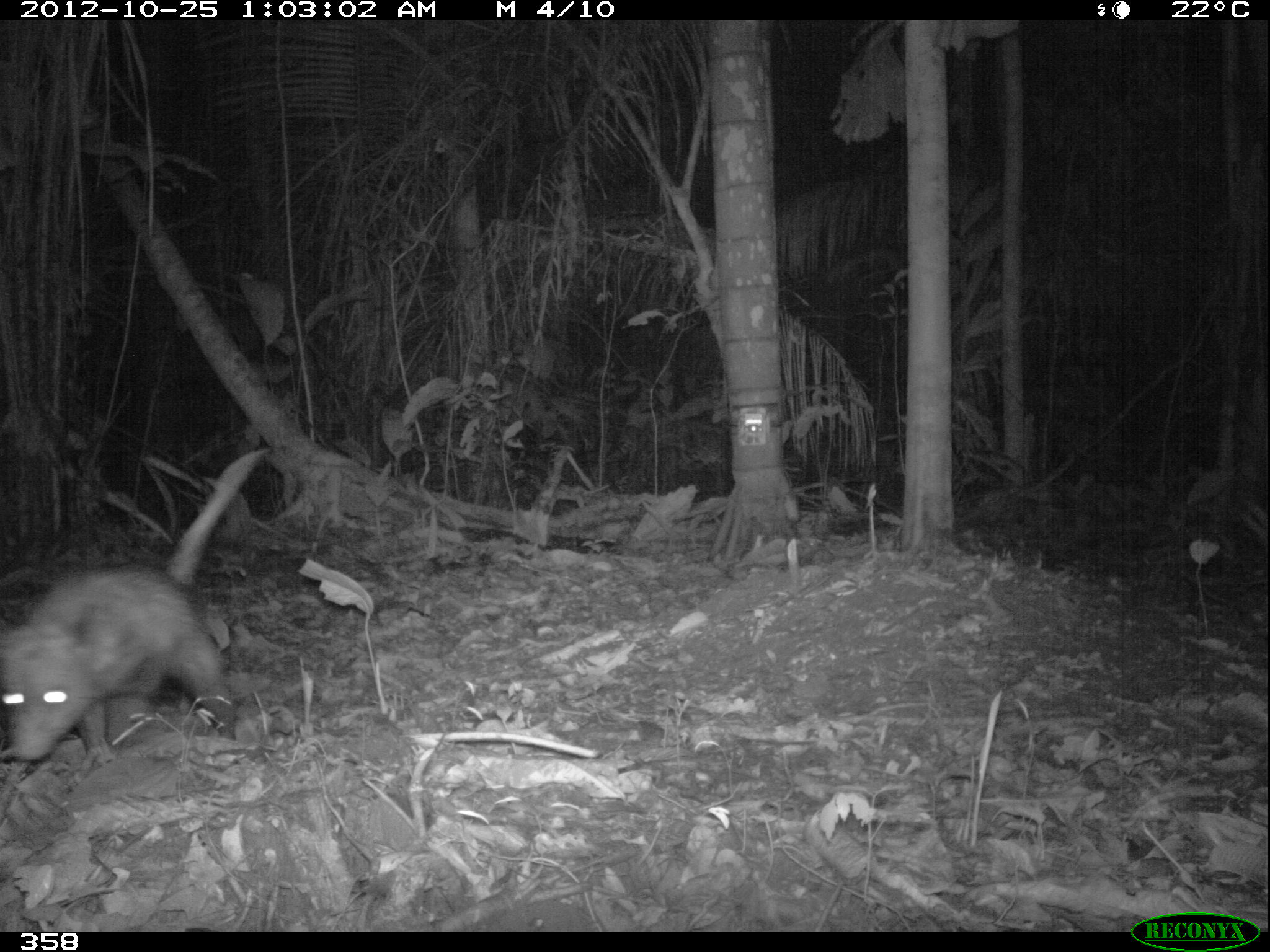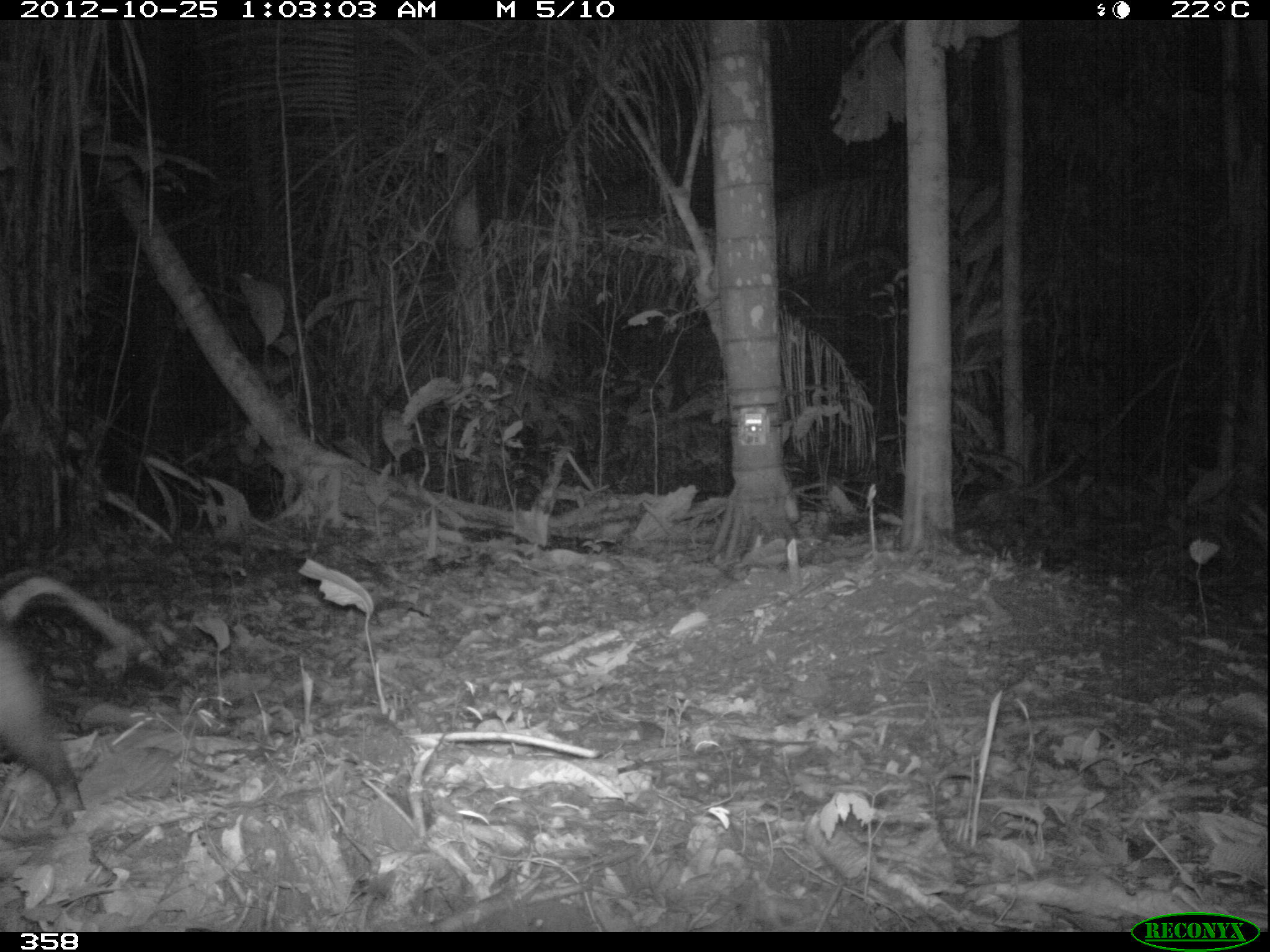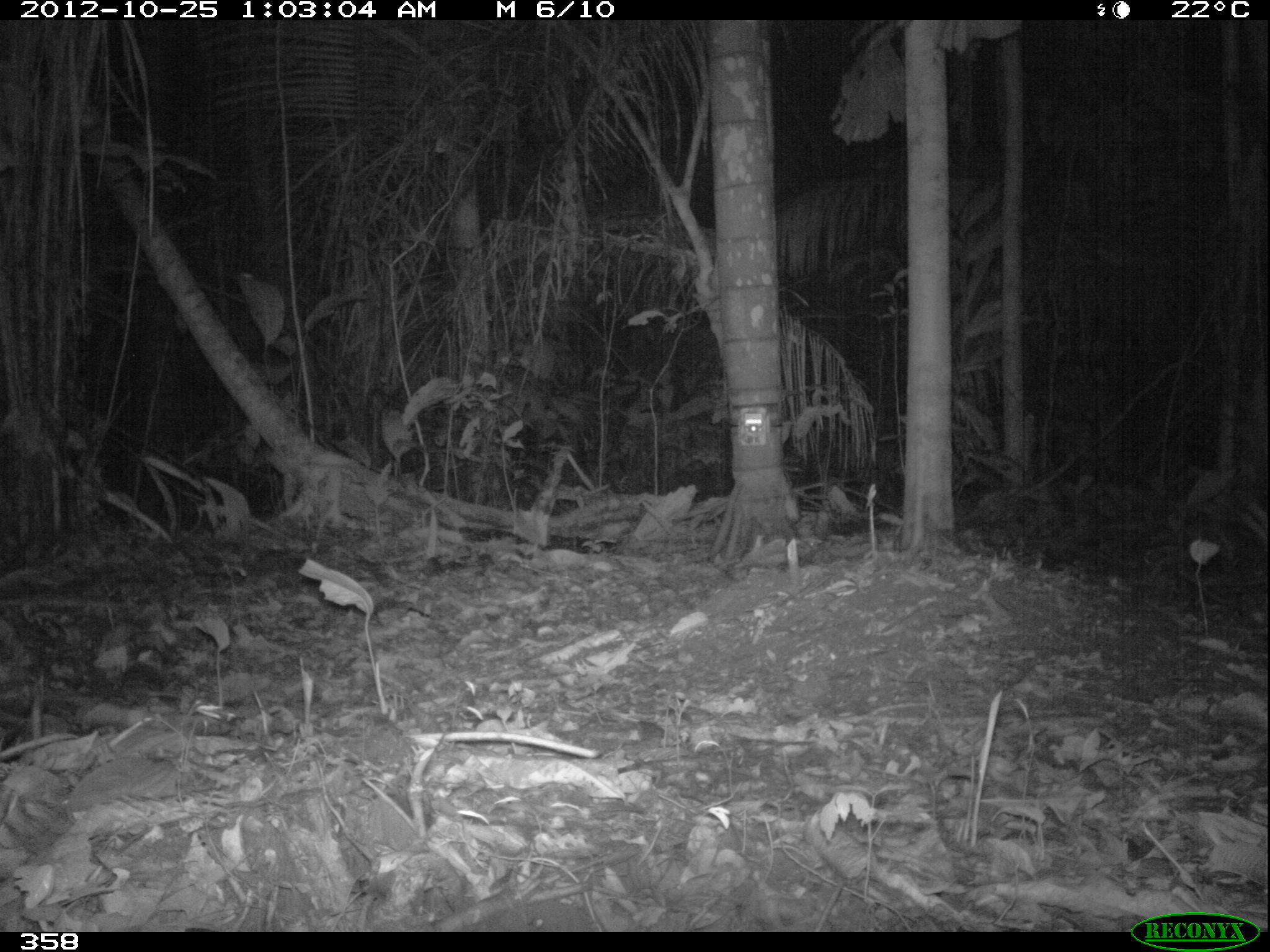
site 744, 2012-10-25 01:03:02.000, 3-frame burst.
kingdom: Animalia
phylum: Chordata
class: Mammalia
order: Didelphimorphia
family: Didelphidae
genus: Didelphis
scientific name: Didelphis marsupialis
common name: southern opossum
Didelphis marsupialis (southern opossum).